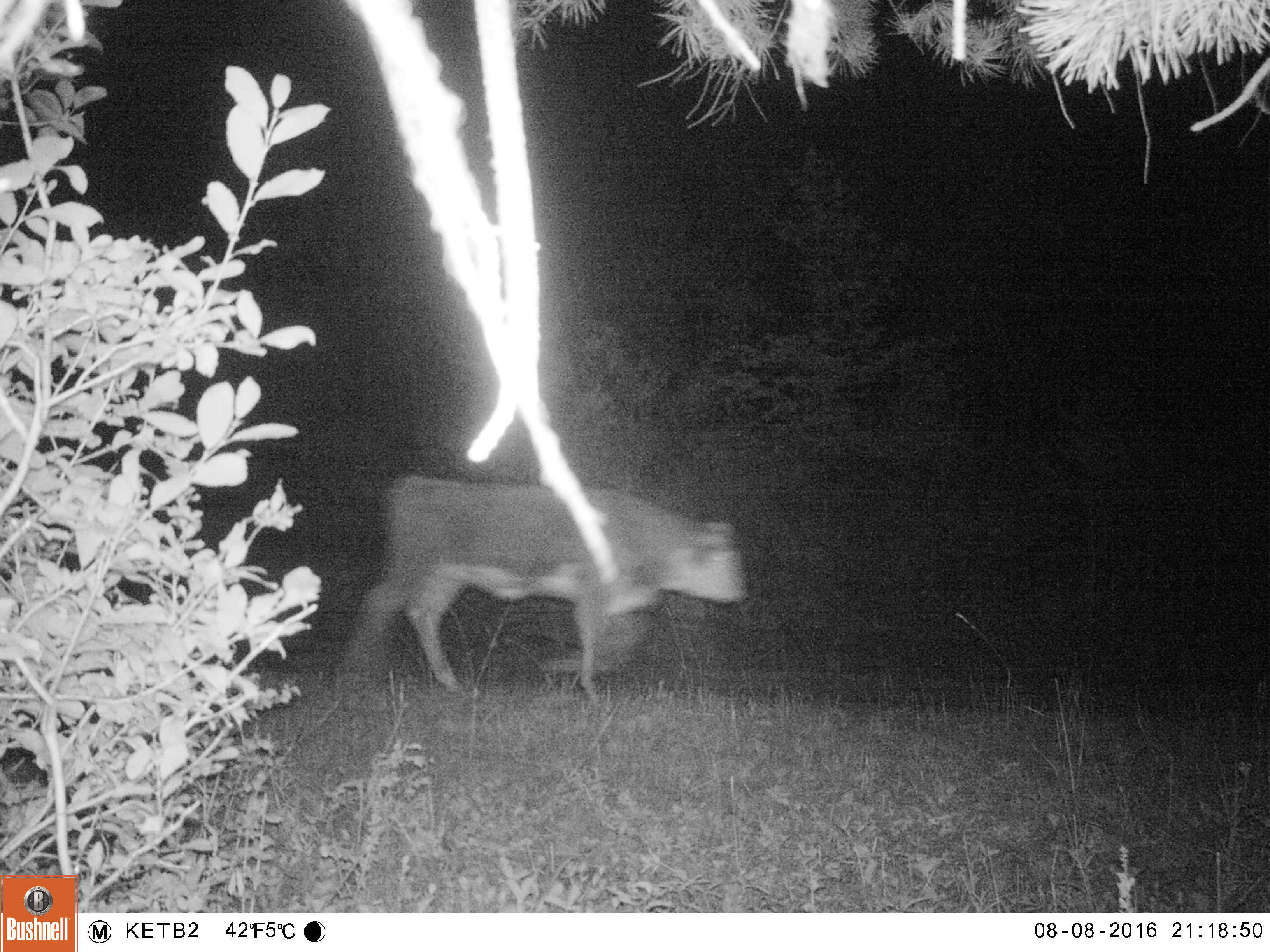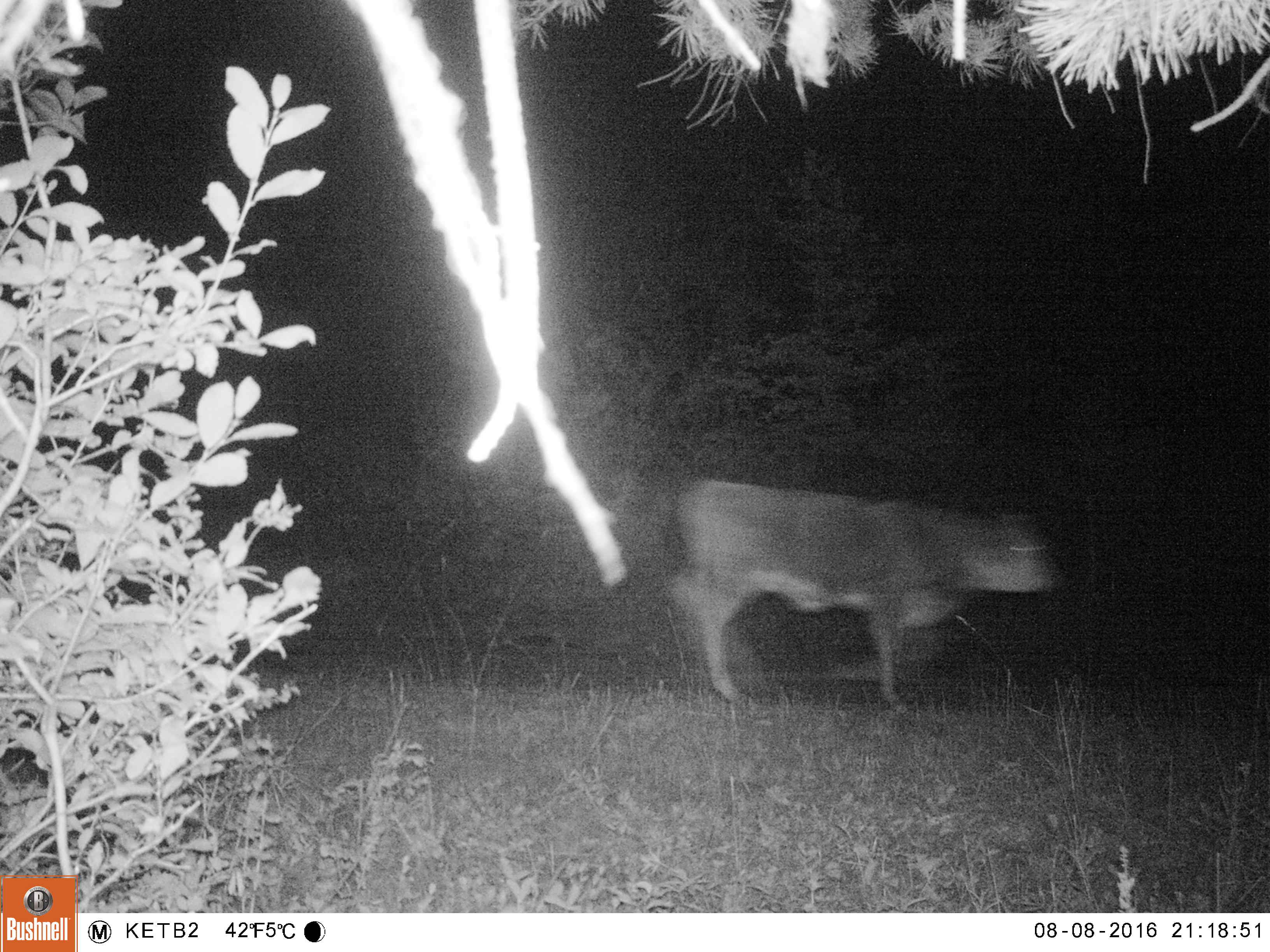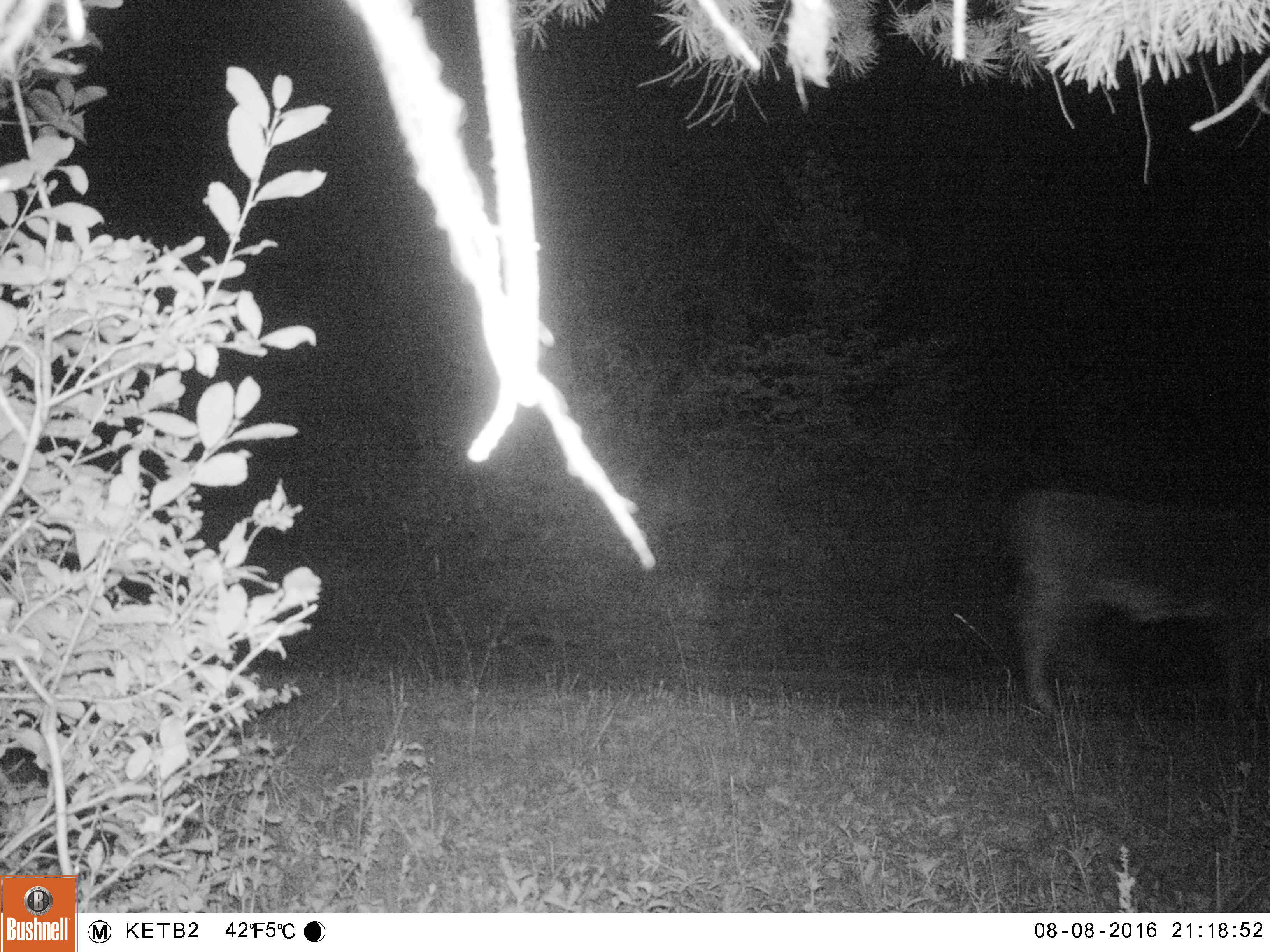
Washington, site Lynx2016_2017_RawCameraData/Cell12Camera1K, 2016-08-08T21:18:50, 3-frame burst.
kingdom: Animalia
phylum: Chordata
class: Mammalia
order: Artiodactyla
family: Bovidae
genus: Bos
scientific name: Bos taurus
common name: domestic cattle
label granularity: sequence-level